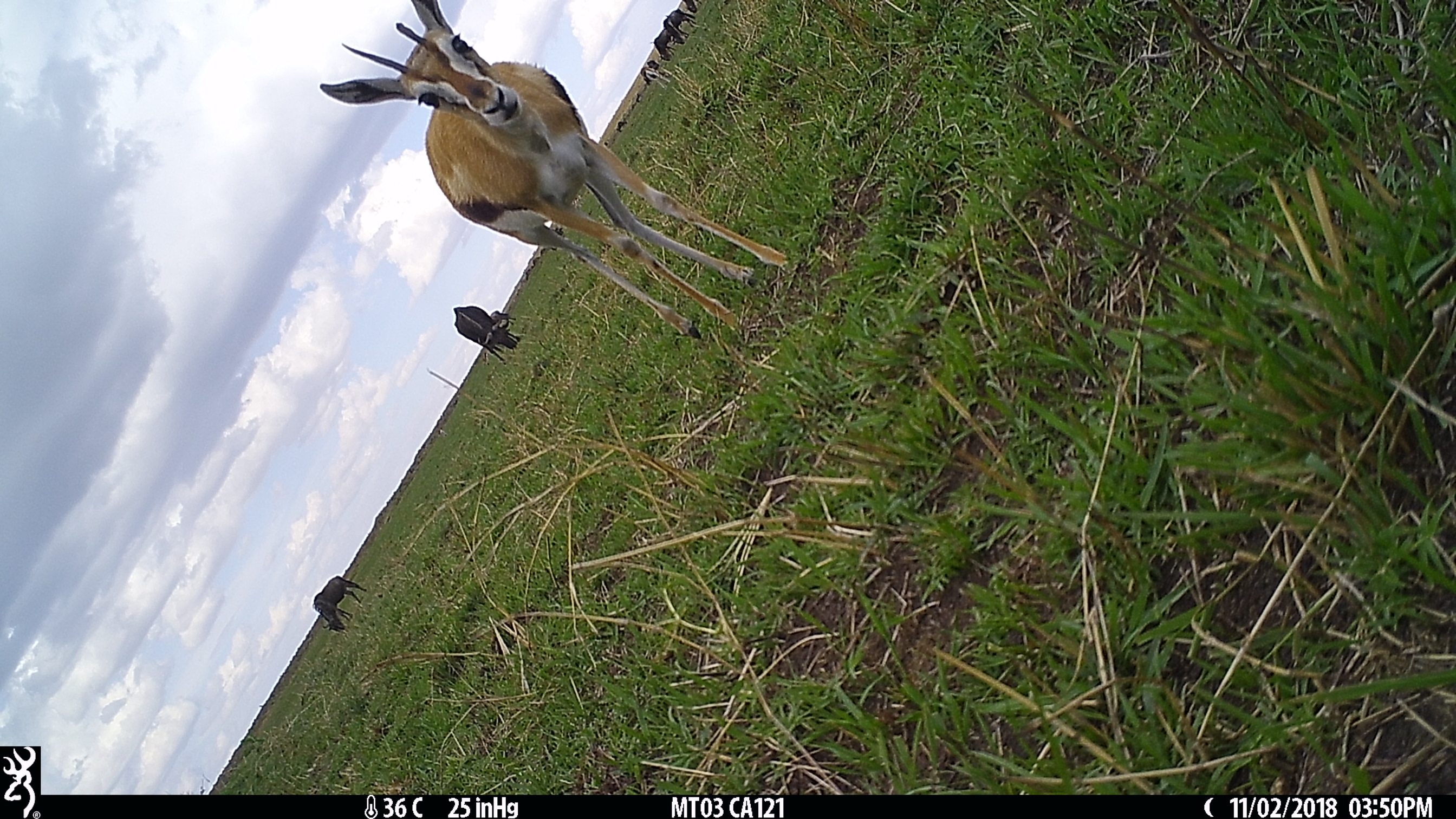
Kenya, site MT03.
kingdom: Animalia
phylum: Chordata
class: Mammalia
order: Artiodactyla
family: Bovidae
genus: Connochaetes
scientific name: Connochaetes taurinus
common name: blue wildebeest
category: wildebeest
Wildebeest (blue wildebeest) (Connochaetes taurinus).